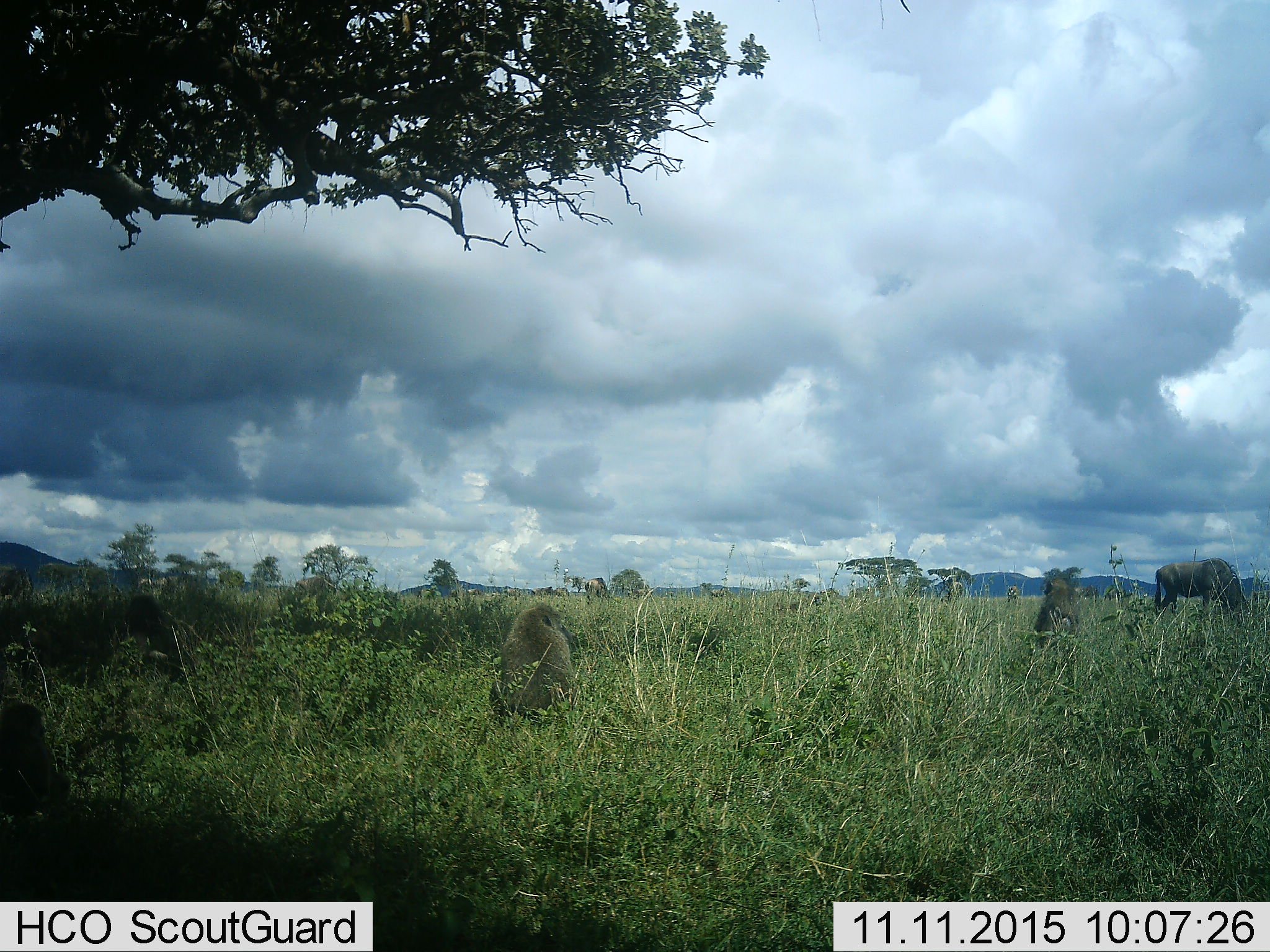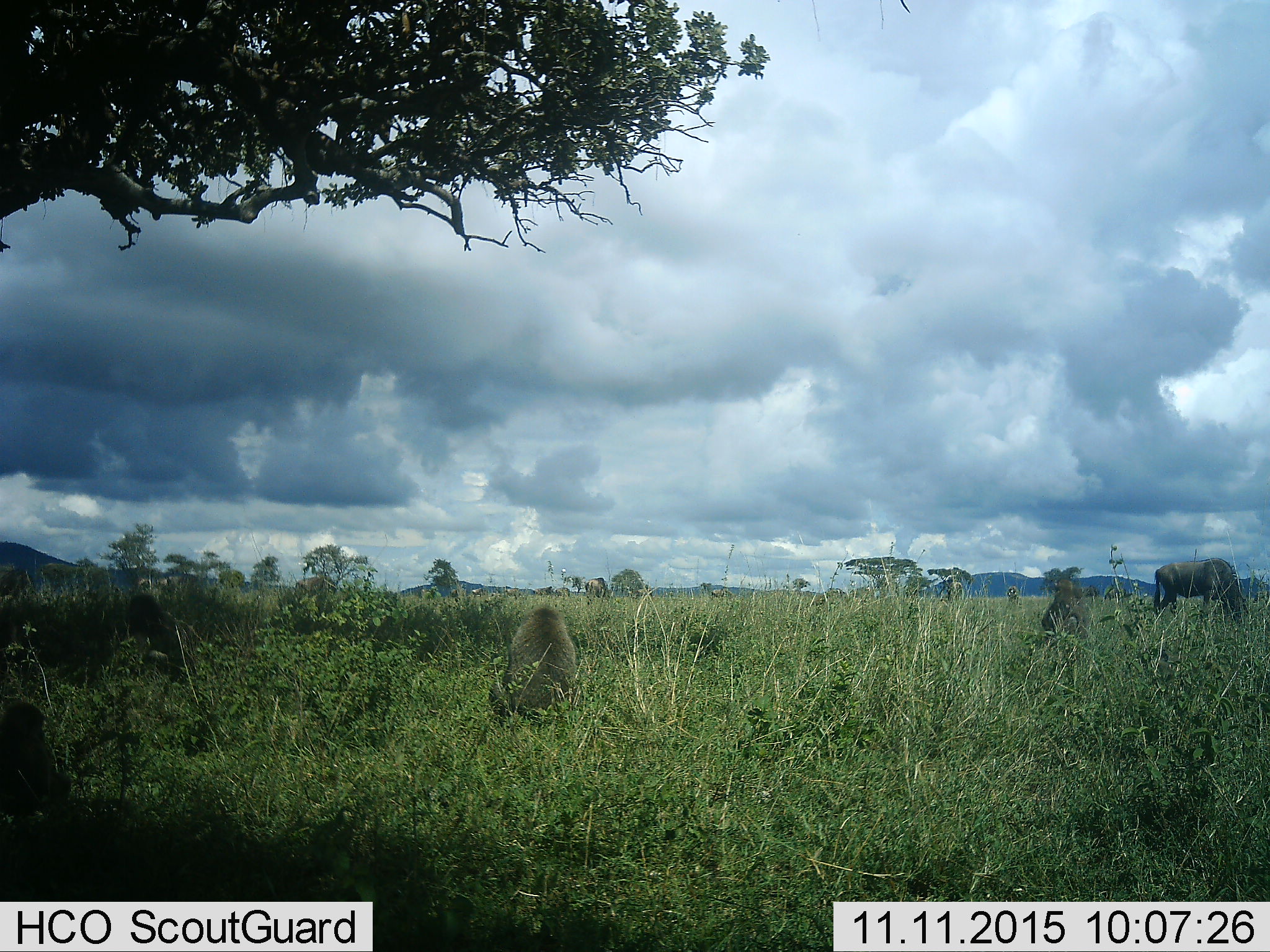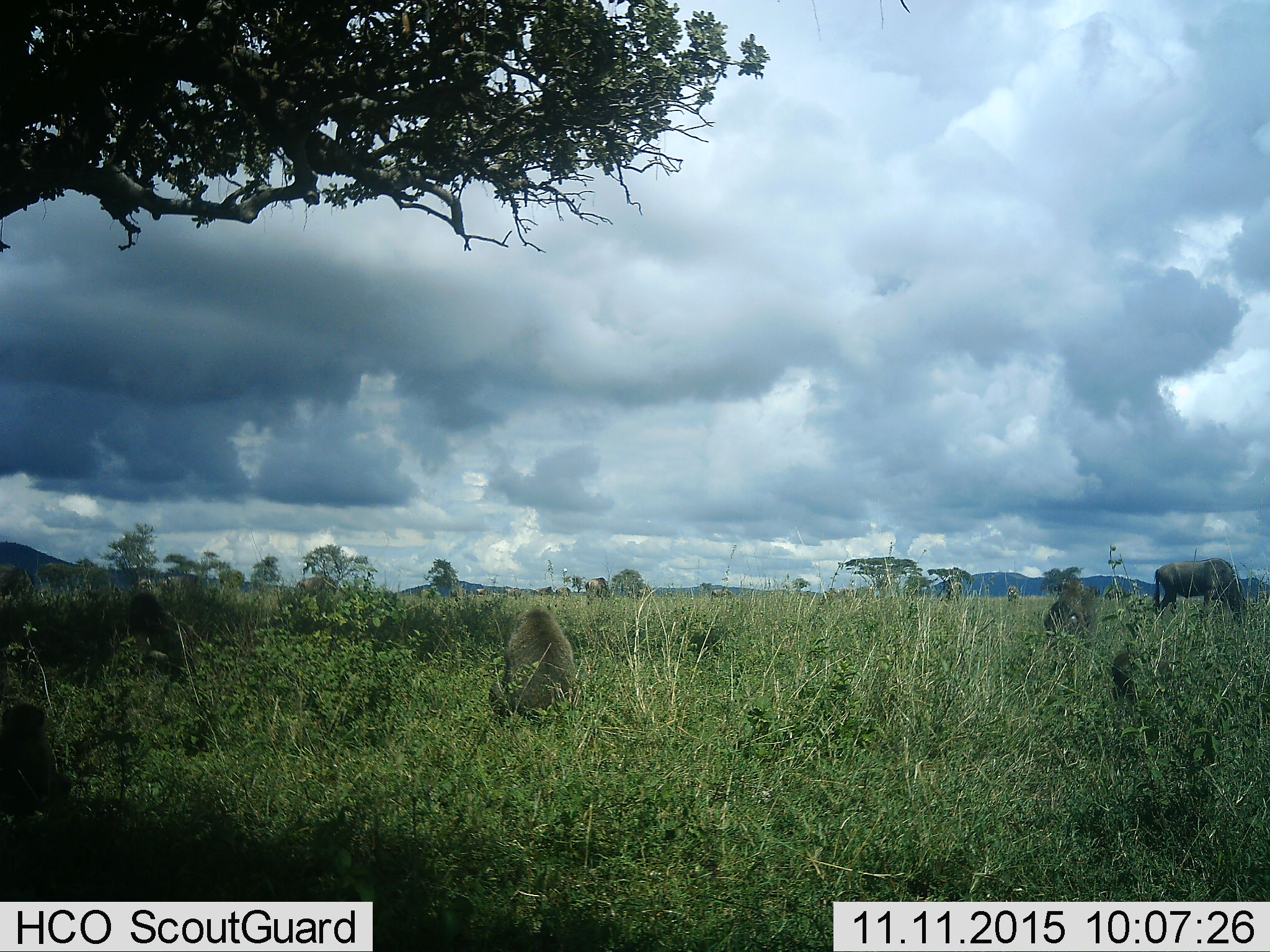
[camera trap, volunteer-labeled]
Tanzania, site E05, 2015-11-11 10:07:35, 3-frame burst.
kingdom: Animalia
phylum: Chordata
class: Mammalia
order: Primates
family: Cercopithecidae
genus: Papio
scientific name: Papio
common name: baboon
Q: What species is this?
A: Baboon (Papio).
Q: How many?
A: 3.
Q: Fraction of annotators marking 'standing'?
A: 31%.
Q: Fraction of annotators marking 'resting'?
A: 92%.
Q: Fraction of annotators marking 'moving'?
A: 38%.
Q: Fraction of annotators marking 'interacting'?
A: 0%.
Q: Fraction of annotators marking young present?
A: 38%.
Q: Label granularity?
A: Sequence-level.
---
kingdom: Animalia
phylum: Chordata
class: Mammalia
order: Artiodactyla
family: Bovidae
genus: Connochaetes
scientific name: Connochaetes taurinus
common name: blue wildebeest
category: wildebeest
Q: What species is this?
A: Wildebeest (blue wildebeest) (Connochaetes taurinus).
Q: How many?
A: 10.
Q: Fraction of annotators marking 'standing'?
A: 57%.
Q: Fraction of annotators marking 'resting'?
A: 0%.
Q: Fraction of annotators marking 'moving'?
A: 36%.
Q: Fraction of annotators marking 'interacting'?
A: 0%.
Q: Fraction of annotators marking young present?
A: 0%.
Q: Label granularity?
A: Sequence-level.